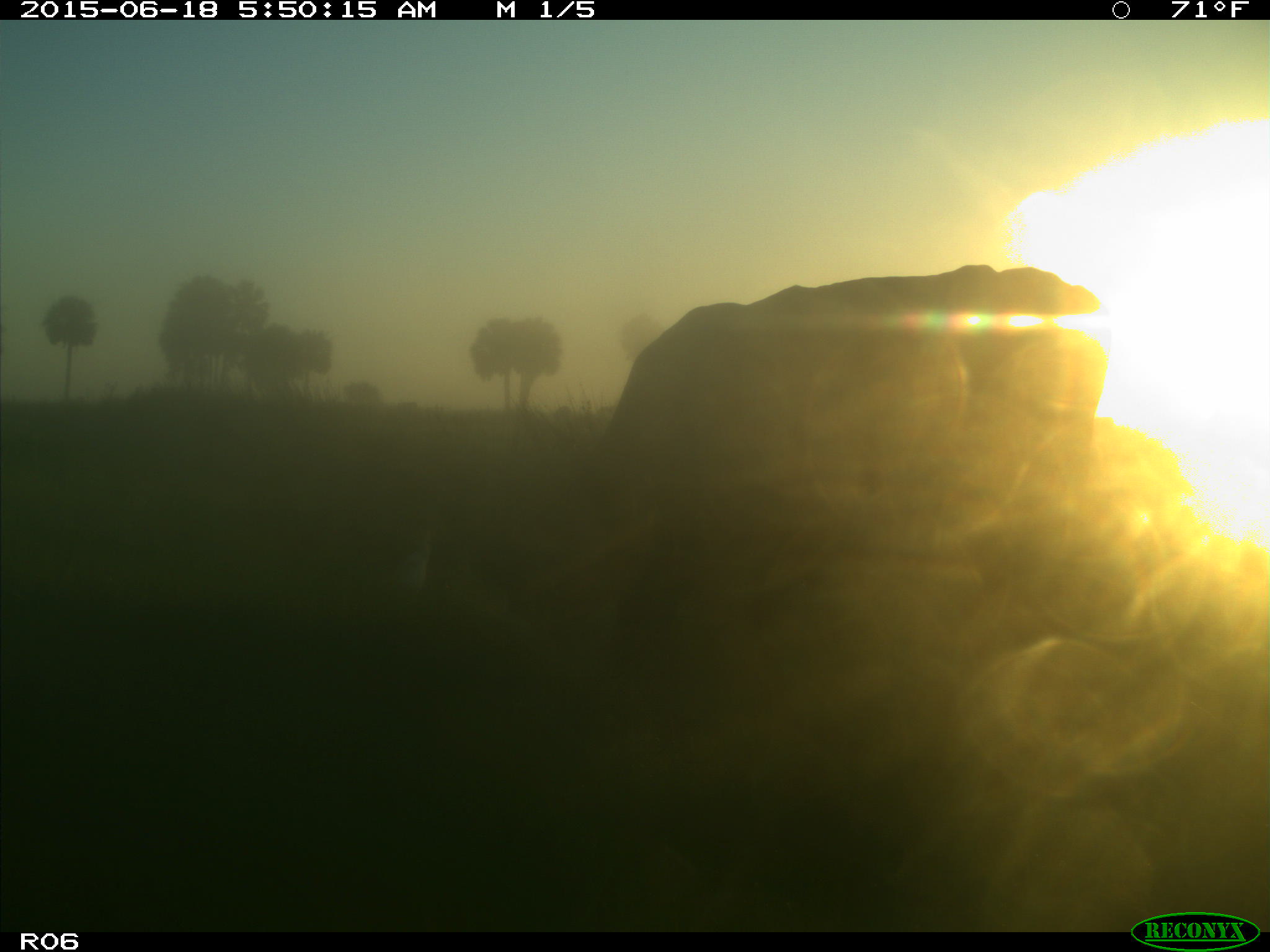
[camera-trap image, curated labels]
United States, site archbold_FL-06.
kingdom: Animalia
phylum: Chordata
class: Mammalia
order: Artiodactyla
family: Bovidae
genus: Bos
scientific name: Bos taurus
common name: domestic cow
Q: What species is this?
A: Bos taurus (domestic cow).